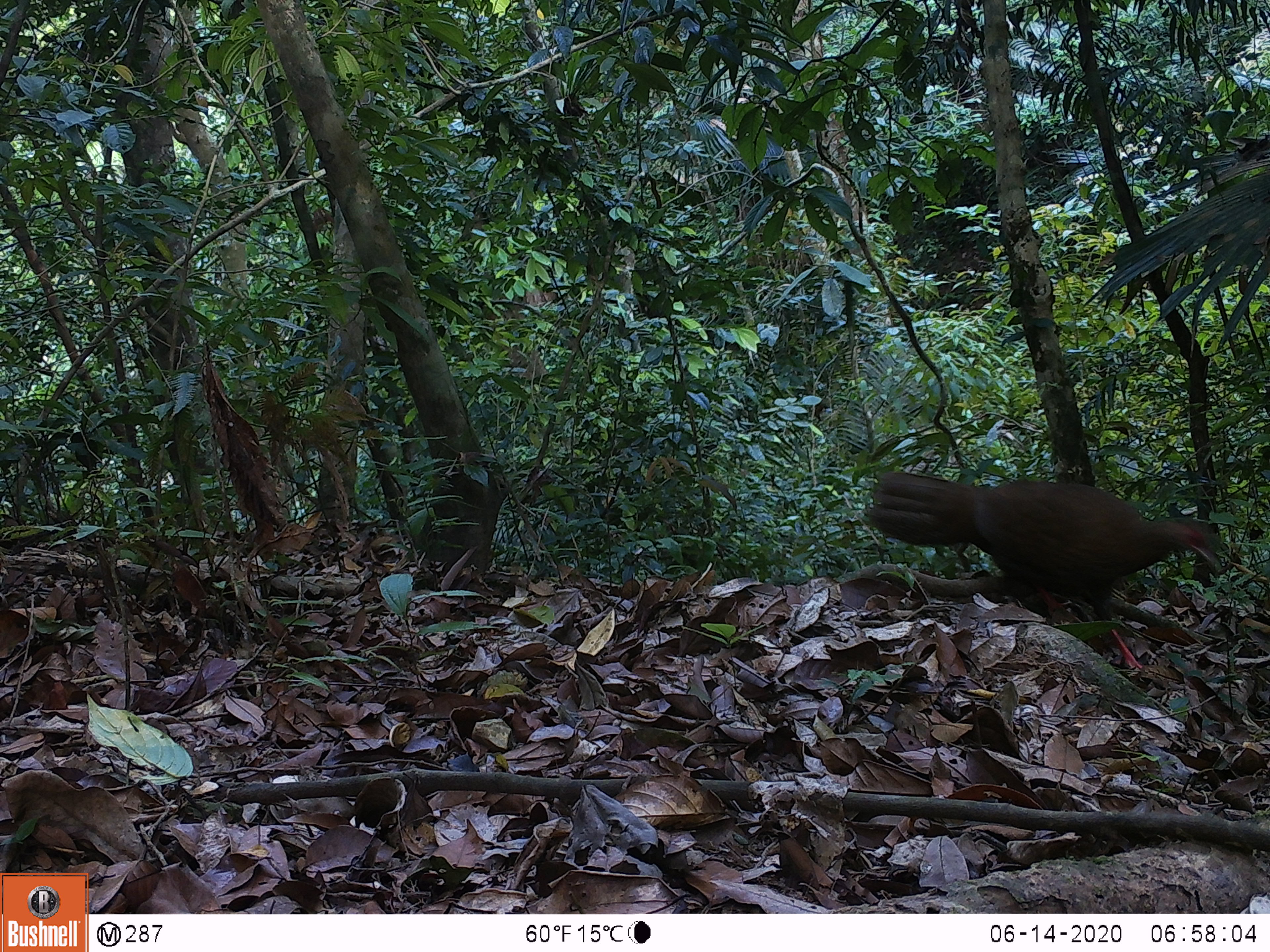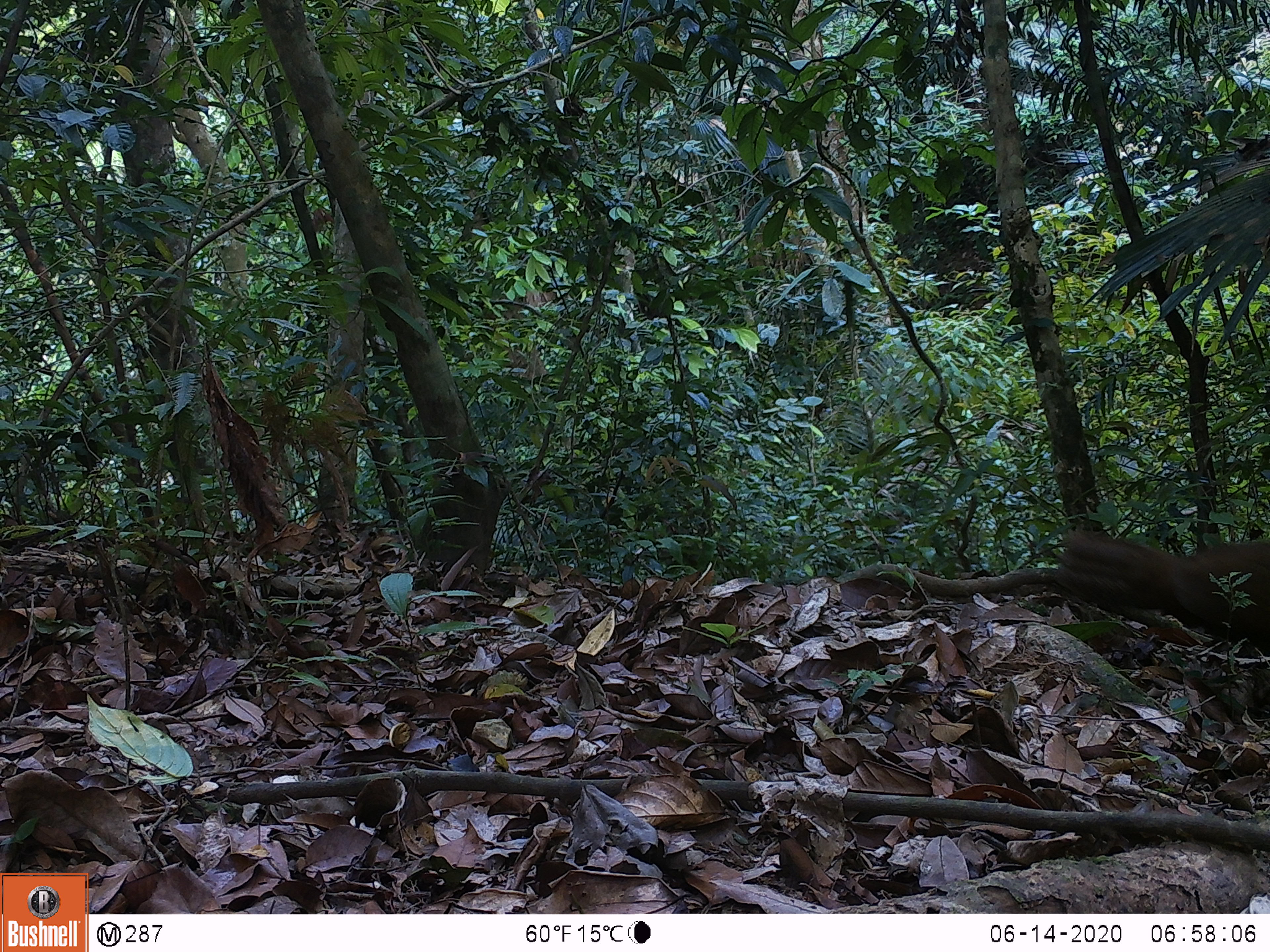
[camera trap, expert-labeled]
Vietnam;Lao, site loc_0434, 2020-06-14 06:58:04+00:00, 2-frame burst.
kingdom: Animalia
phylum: Chordata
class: Aves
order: Galliformes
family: Phasianidae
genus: Lophura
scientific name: Lophura nycthemera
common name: silver pheasant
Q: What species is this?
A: Silver pheasant (Lophura nycthemera).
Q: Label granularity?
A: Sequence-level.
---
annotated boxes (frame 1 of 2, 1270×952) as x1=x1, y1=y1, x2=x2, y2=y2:
silver pheasant: x1=866, y1=471, x2=1220, y2=670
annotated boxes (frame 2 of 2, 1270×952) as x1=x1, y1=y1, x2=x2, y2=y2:
silver pheasant: x1=1052, y1=528, x2=1269, y2=652